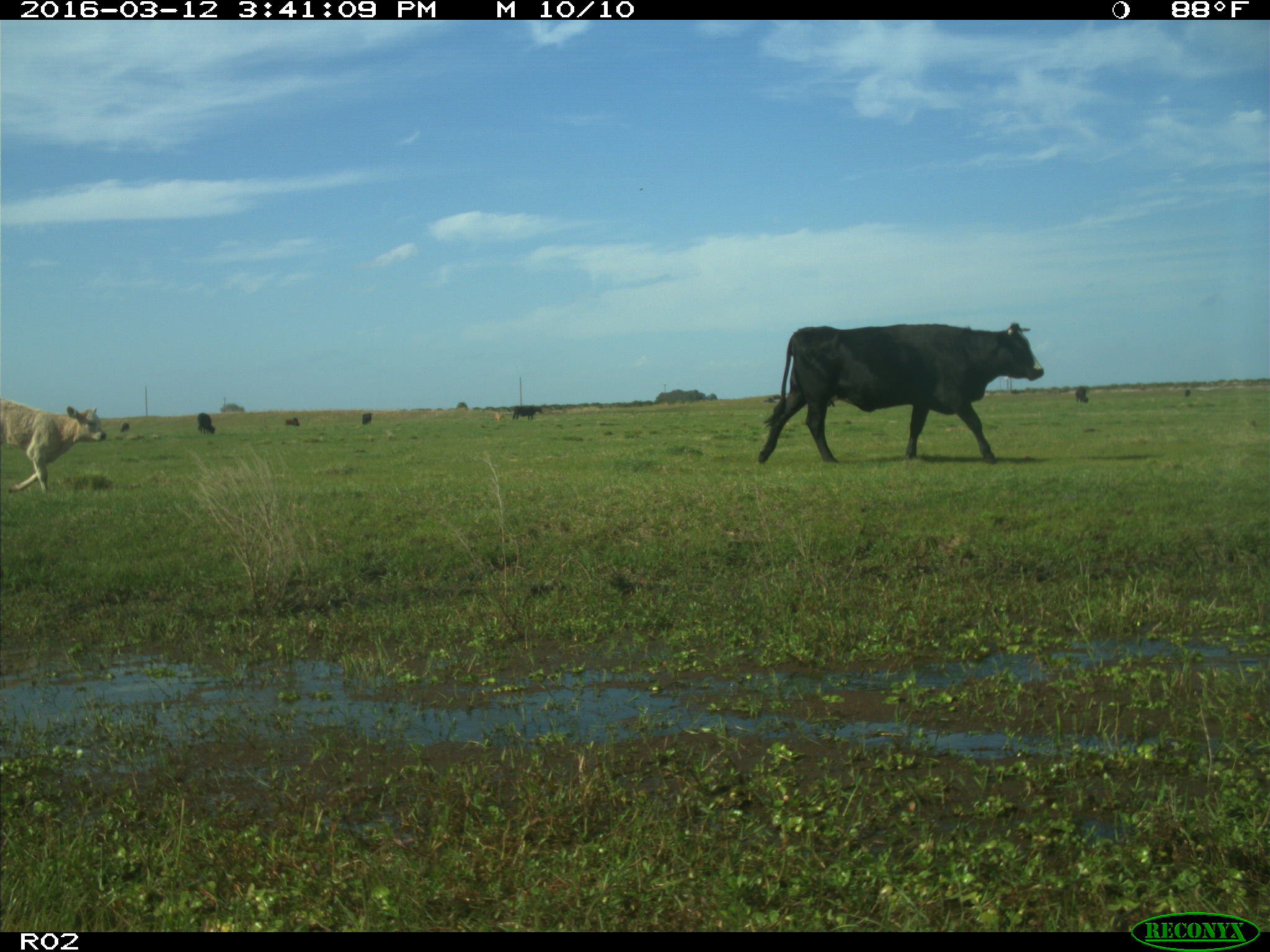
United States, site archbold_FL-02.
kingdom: Animalia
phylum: Chordata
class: Mammalia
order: Artiodactyla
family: Bovidae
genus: Bos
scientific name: Bos taurus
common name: domestic cow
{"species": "Bos taurus (domestic cow)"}